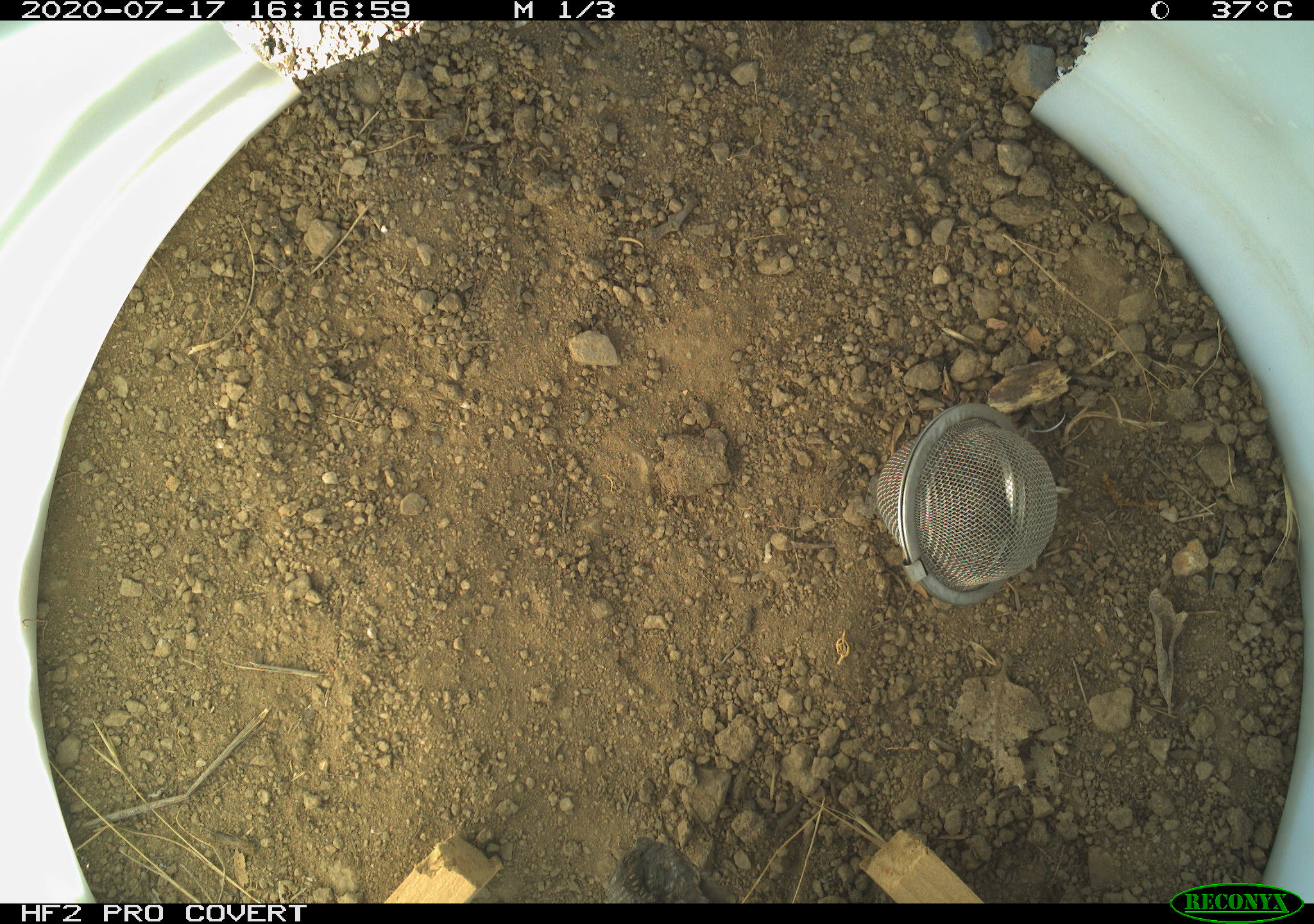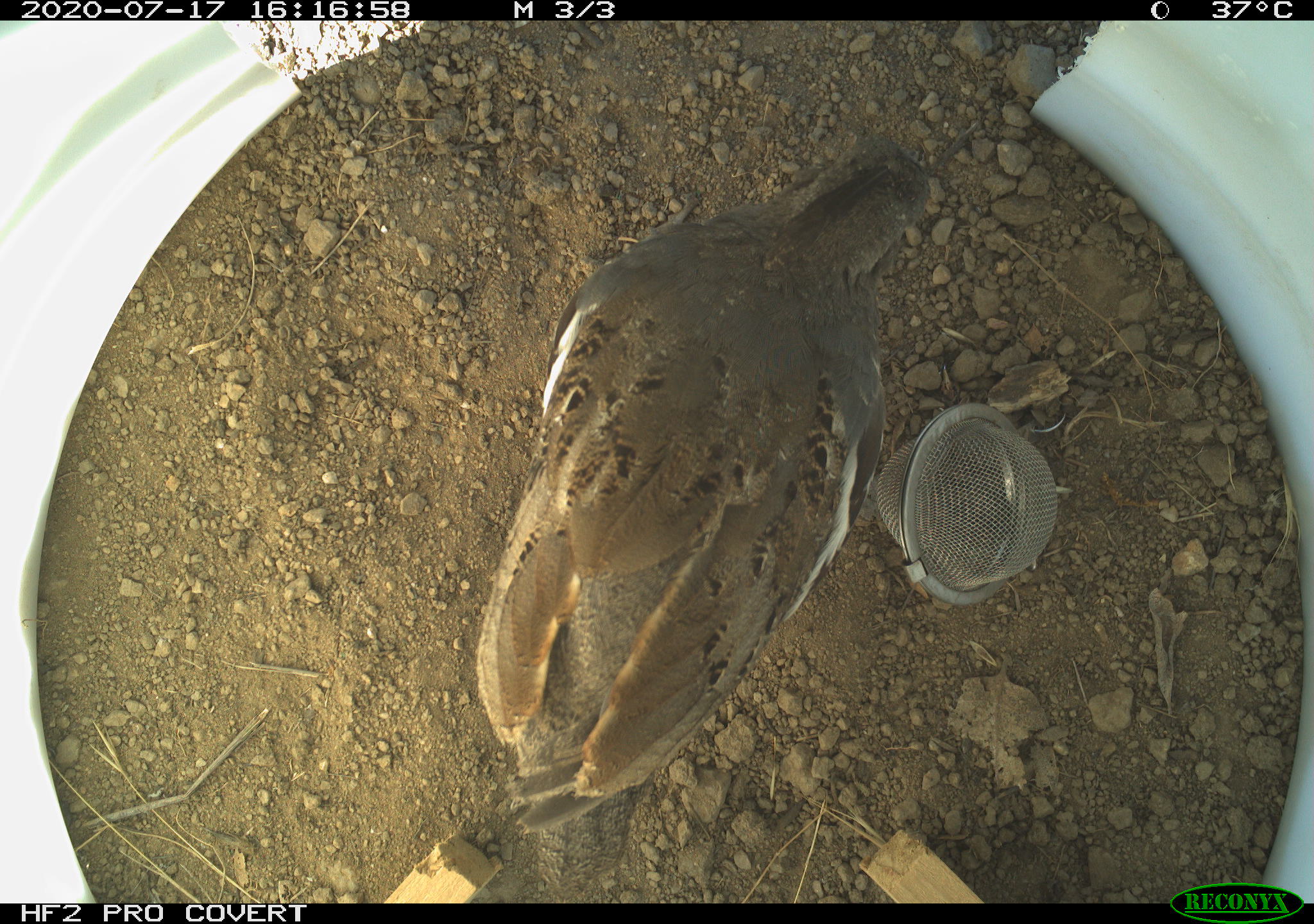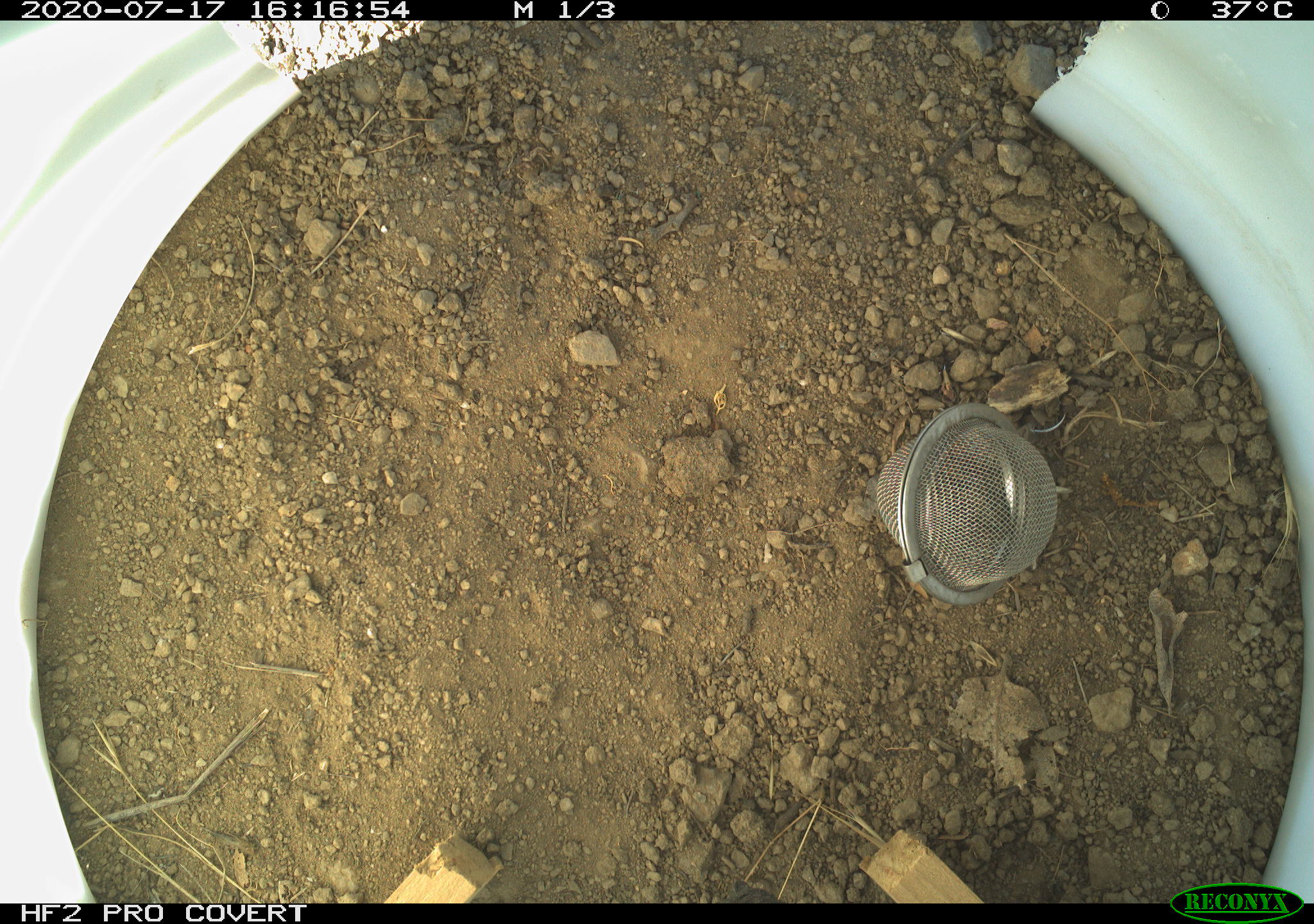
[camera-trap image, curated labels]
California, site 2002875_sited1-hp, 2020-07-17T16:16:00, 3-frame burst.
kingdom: Animalia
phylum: Chordata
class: Aves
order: Galliformes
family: Phasianidae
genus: Ophrysia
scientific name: Ophrysia superciliosa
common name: mountain quail